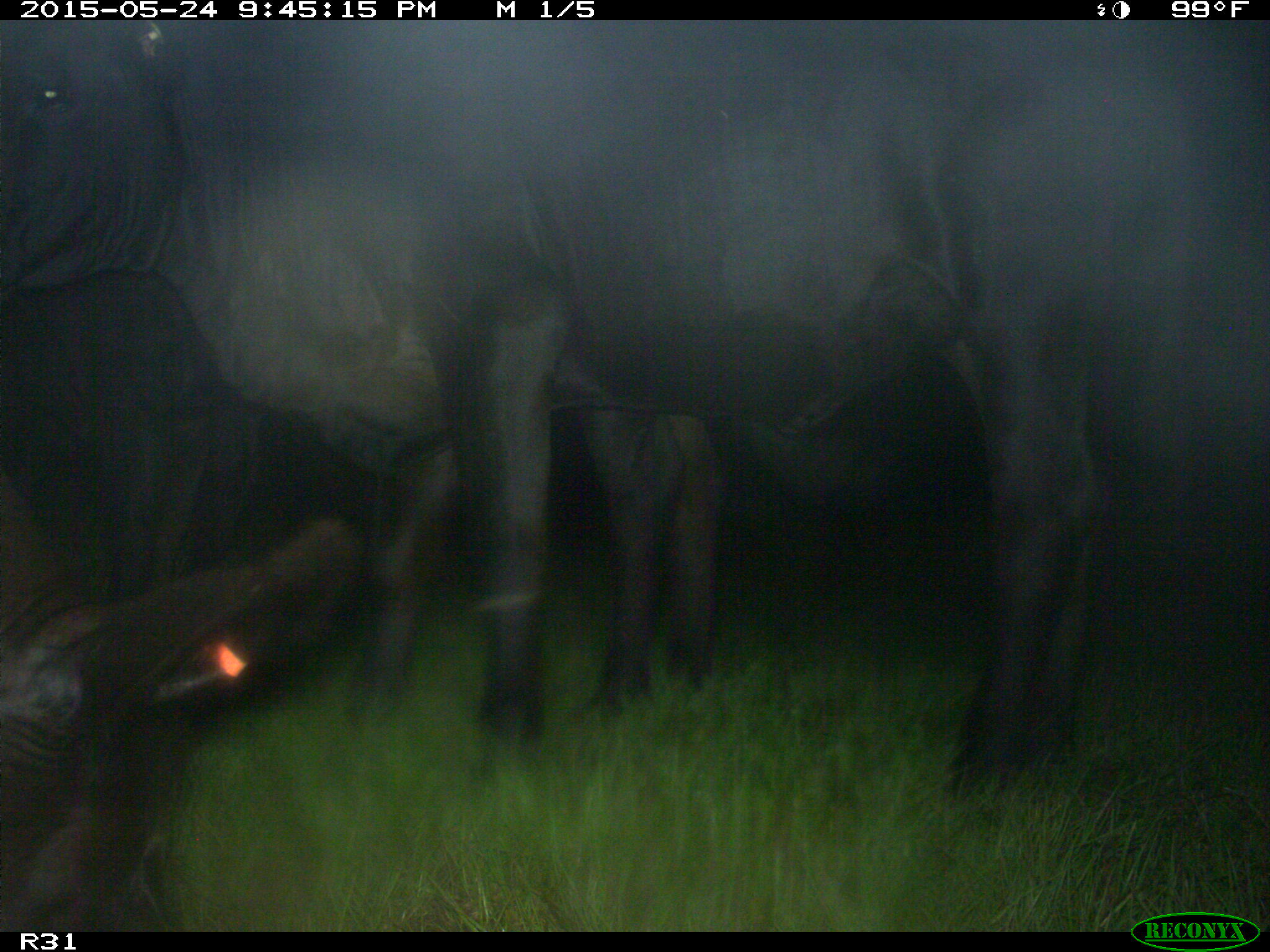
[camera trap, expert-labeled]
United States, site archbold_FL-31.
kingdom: Animalia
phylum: Chordata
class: Mammalia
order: Artiodactyla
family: Bovidae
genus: Bos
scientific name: Bos taurus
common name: domestic cow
Bos taurus (domestic cow).